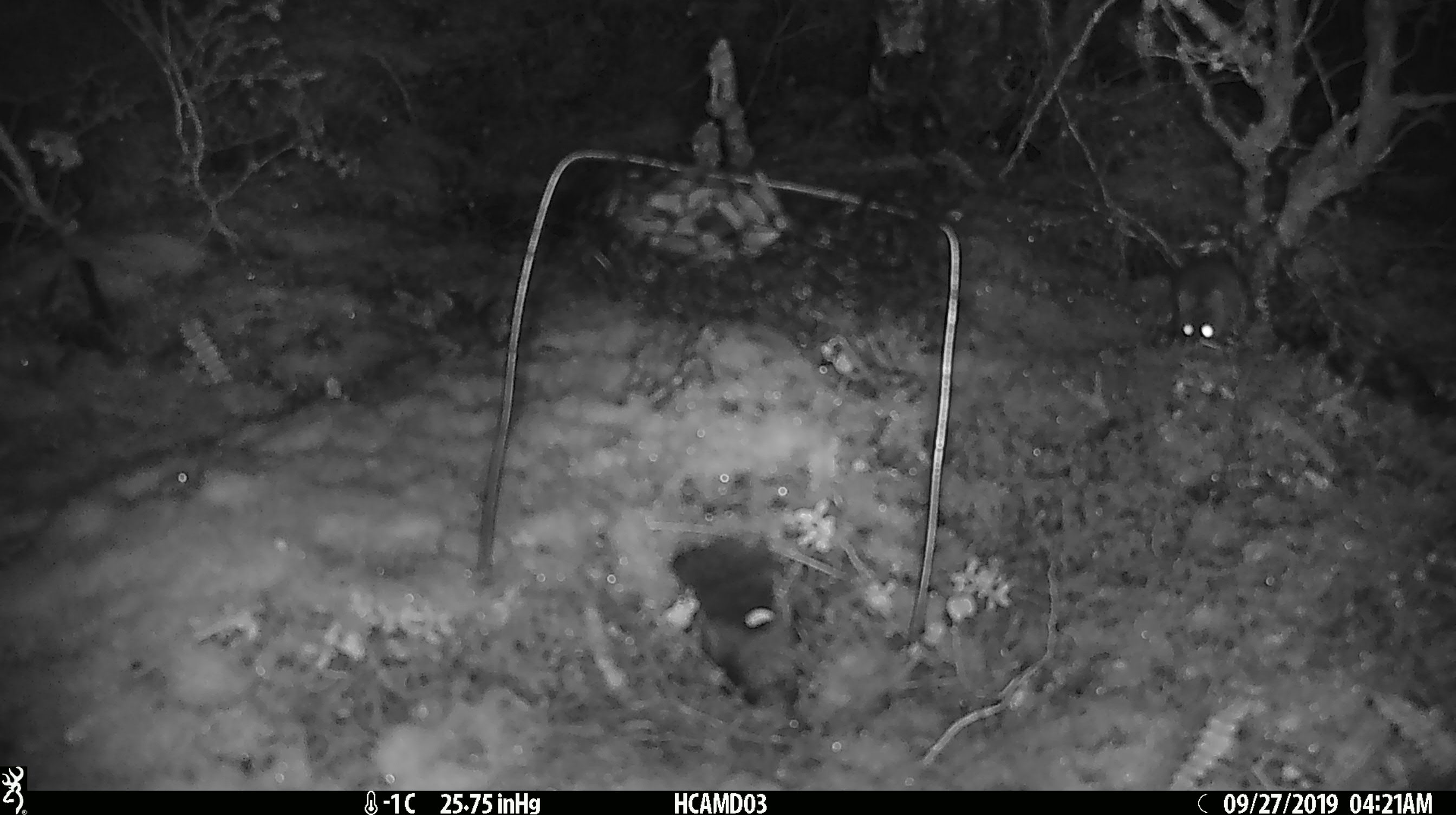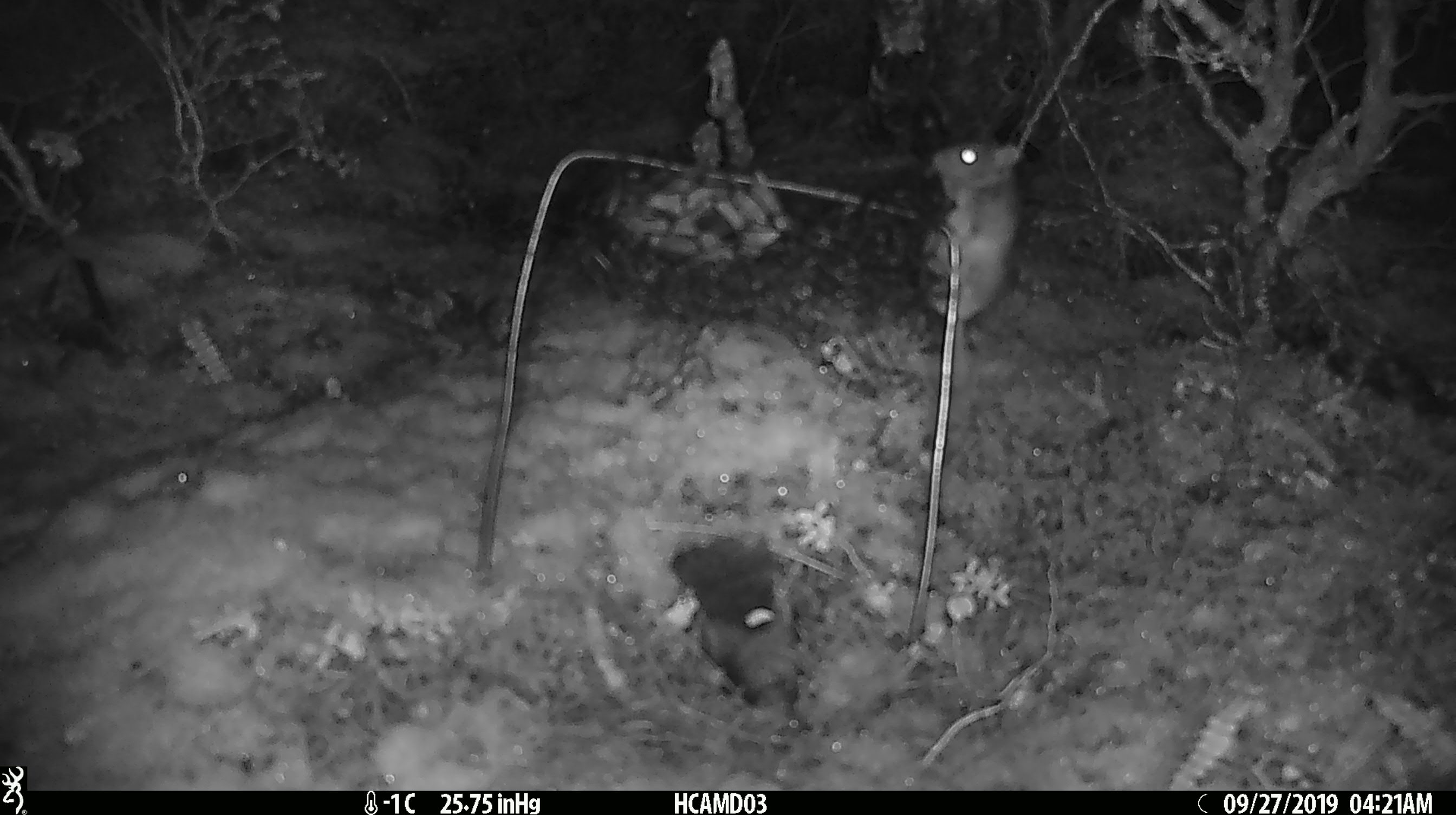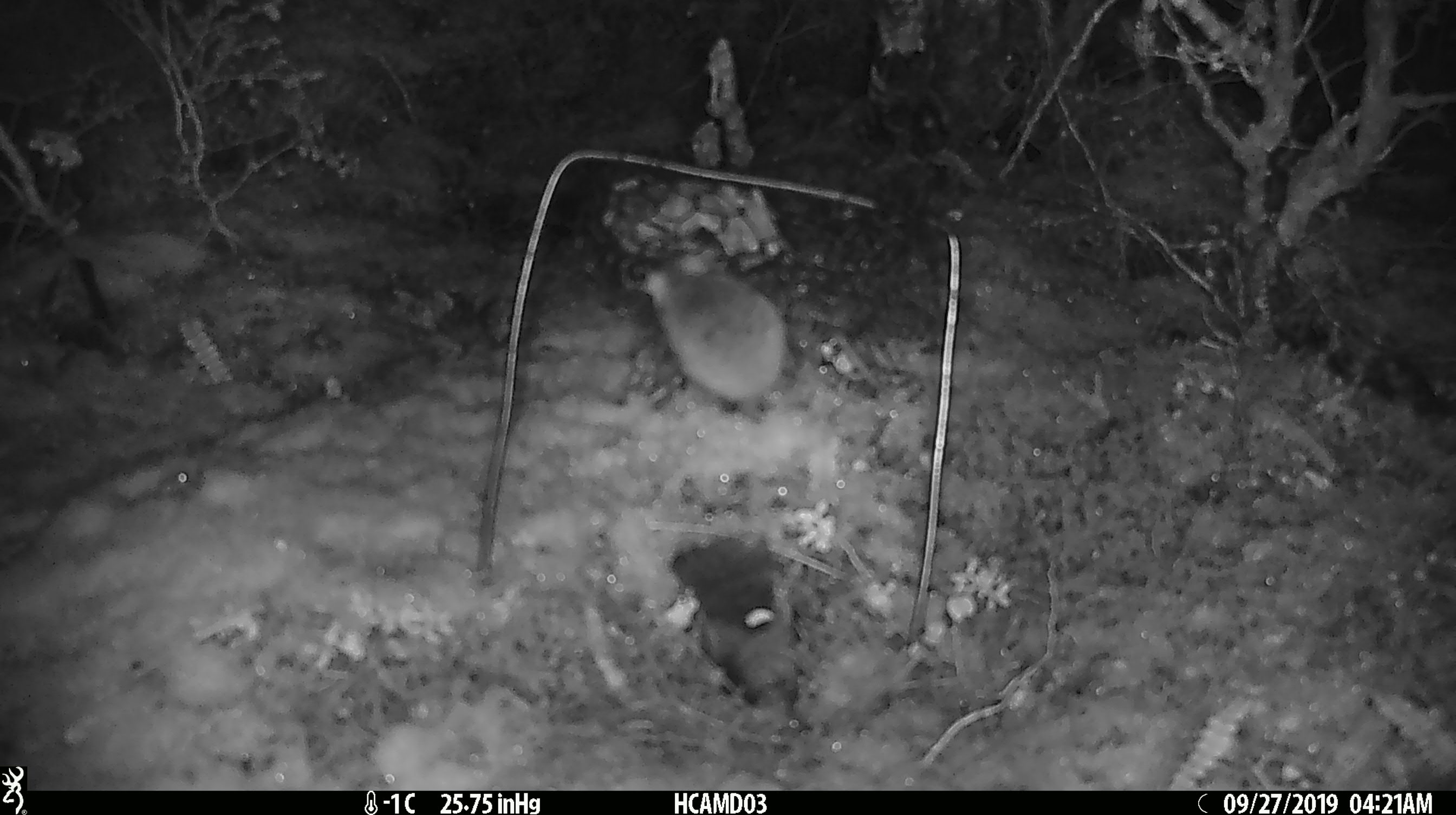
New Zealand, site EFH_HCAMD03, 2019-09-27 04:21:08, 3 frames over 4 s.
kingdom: Animalia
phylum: Chordata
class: Mammalia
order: Rodentia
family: Muridae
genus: Mus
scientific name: Mus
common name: mouse